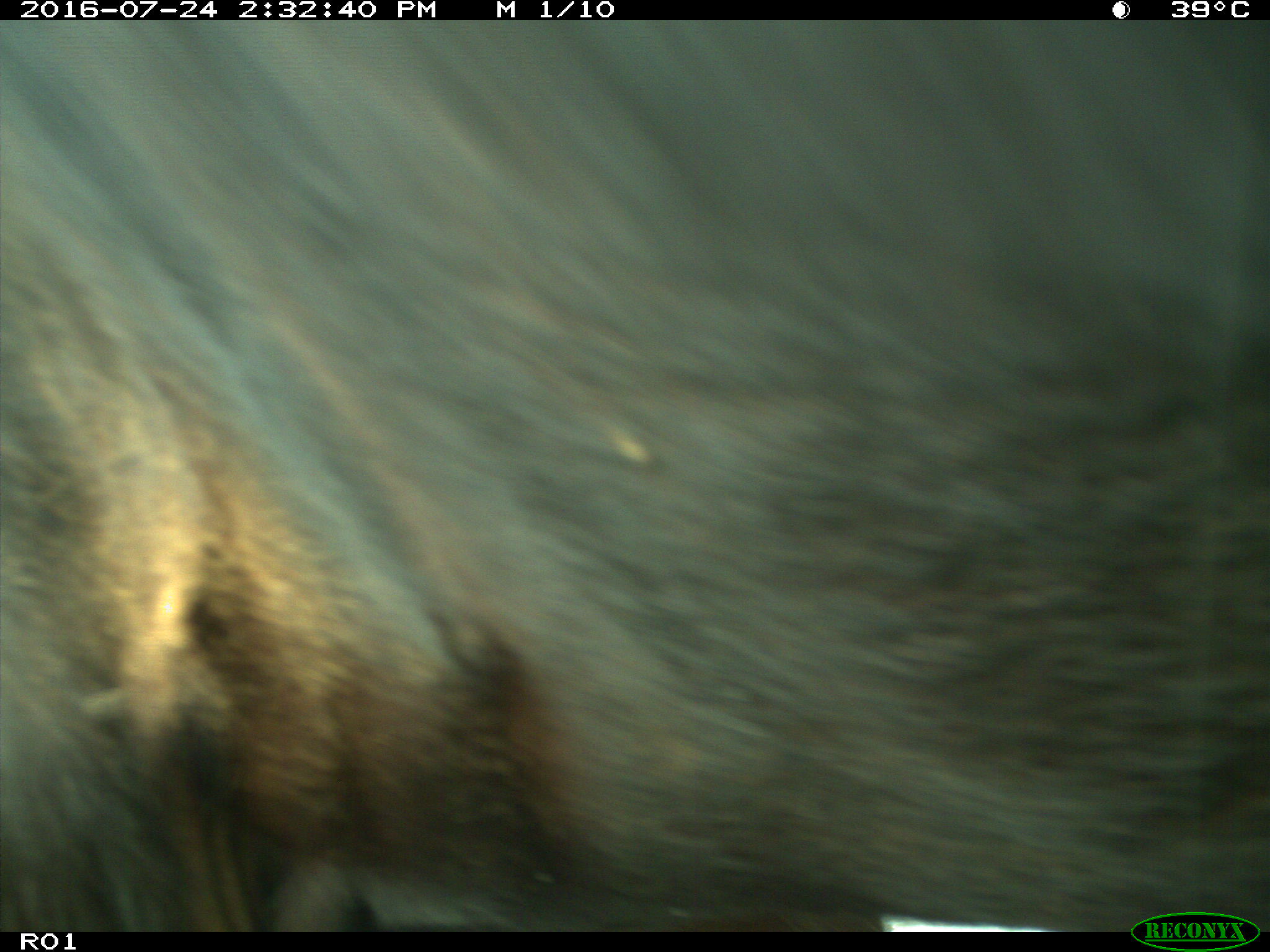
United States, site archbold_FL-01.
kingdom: Animalia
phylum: Chordata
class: Mammalia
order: Artiodactyla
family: Bovidae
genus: Bos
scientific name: Bos taurus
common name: domestic cow